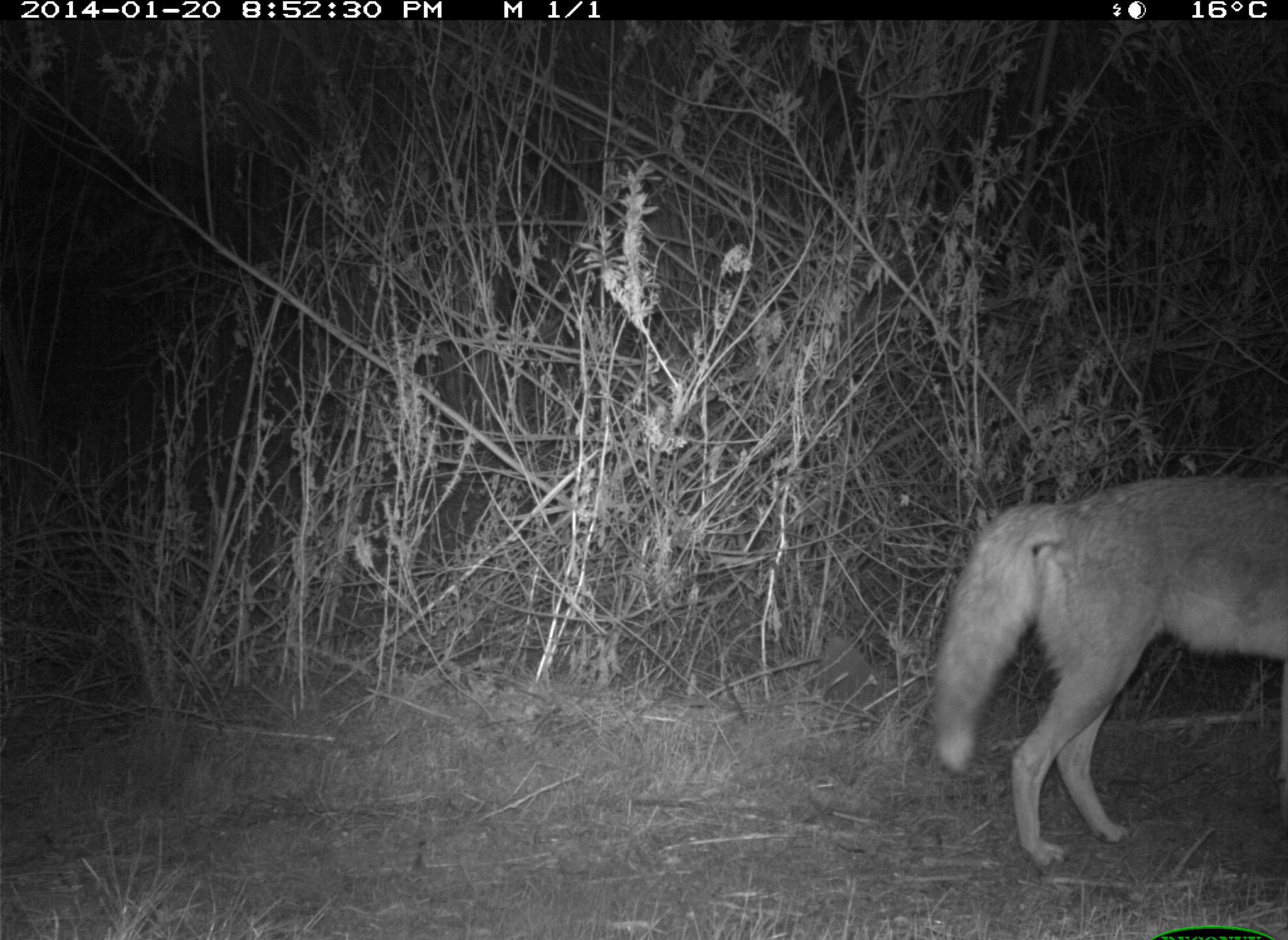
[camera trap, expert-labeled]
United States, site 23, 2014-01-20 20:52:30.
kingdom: Animalia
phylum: Chordata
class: Mammalia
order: Carnivora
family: Canidae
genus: Canis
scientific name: Canis latrans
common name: coyote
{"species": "coyote (Canis latrans)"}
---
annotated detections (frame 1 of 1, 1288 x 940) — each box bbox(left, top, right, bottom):
coyote: bbox(928, 472, 1288, 871)